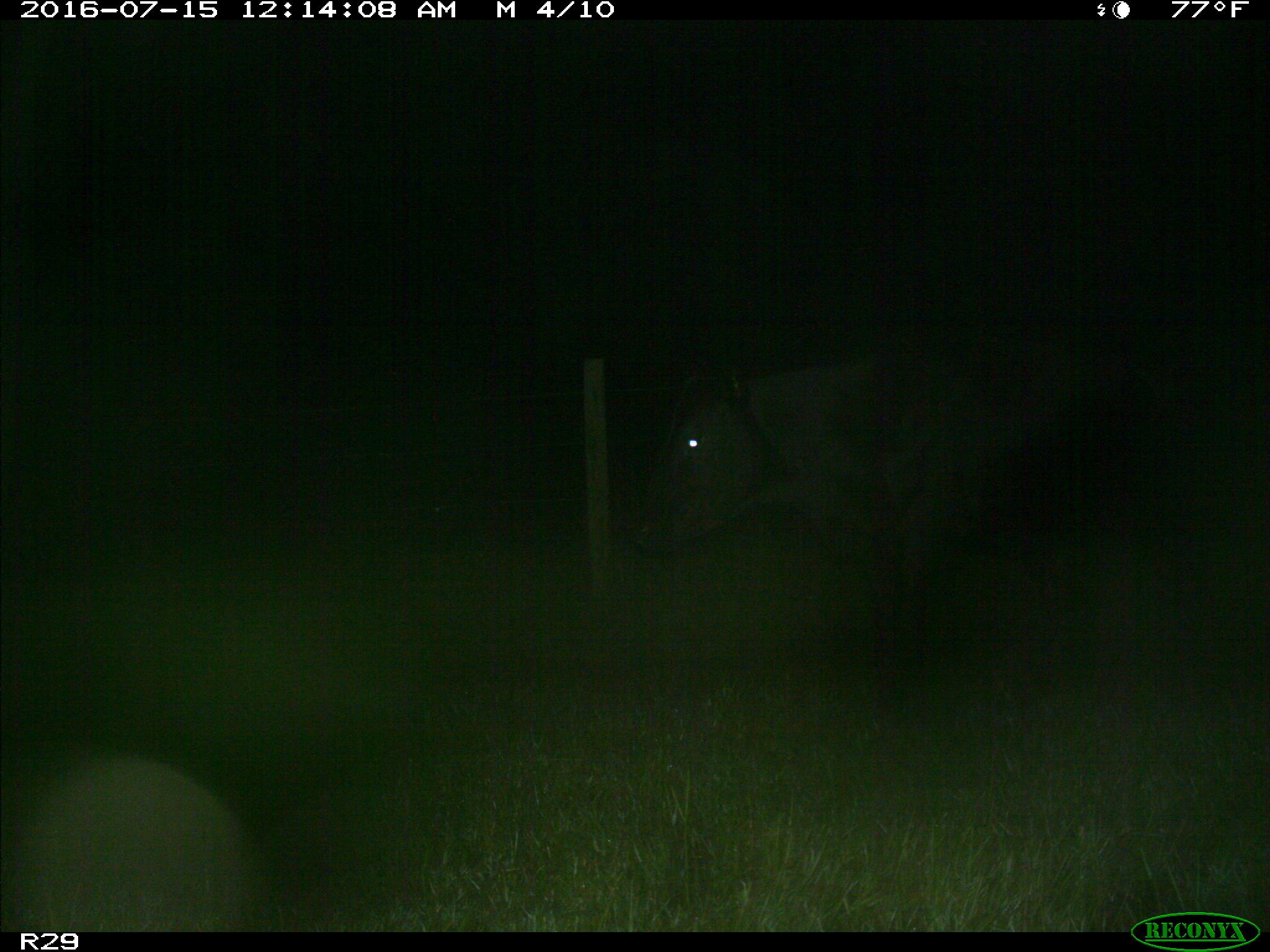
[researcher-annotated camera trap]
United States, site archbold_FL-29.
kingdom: Animalia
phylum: Chordata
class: Mammalia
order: Artiodactyla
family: Bovidae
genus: Bos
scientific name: Bos taurus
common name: domestic cow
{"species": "Bos taurus (domestic cow)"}